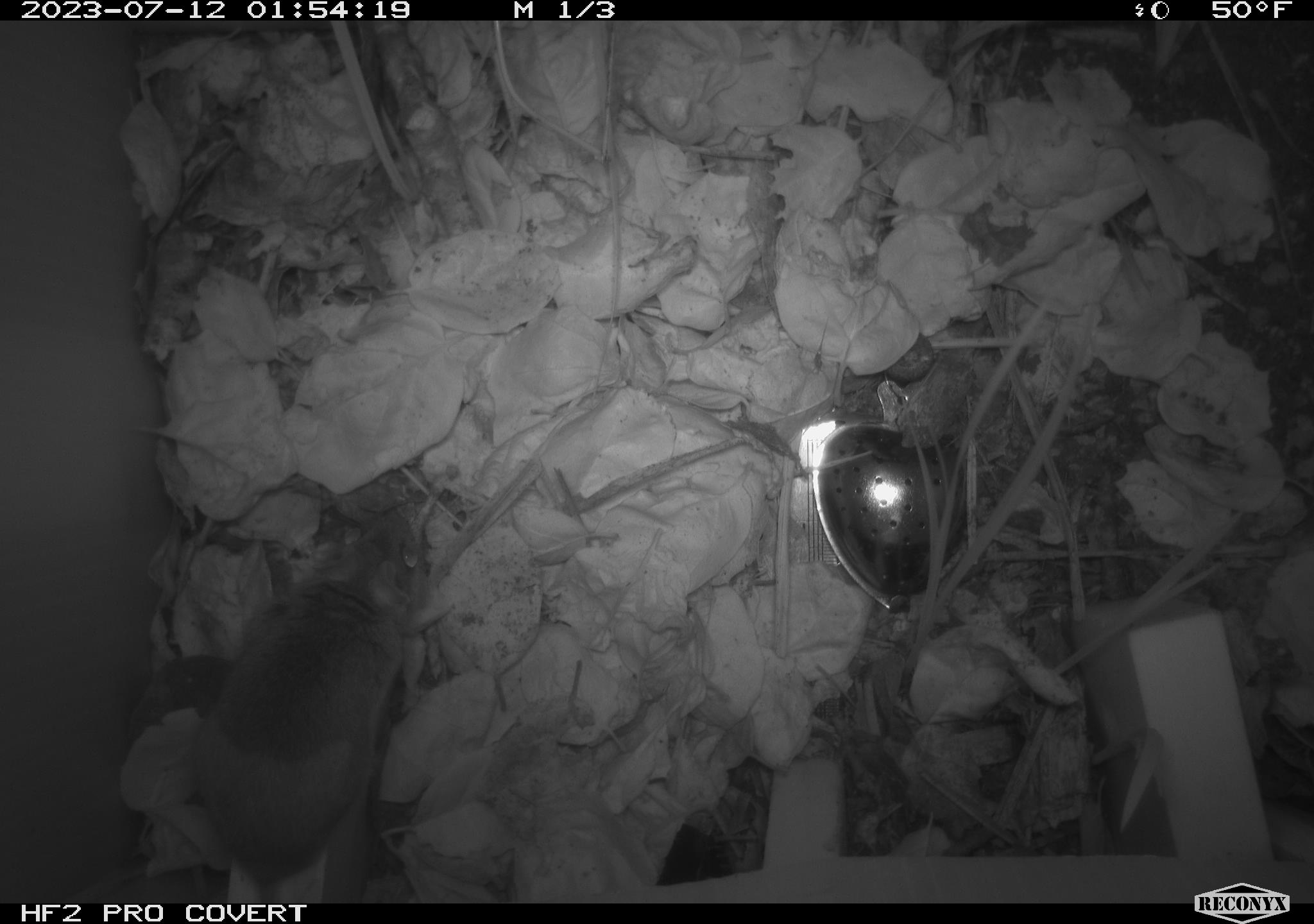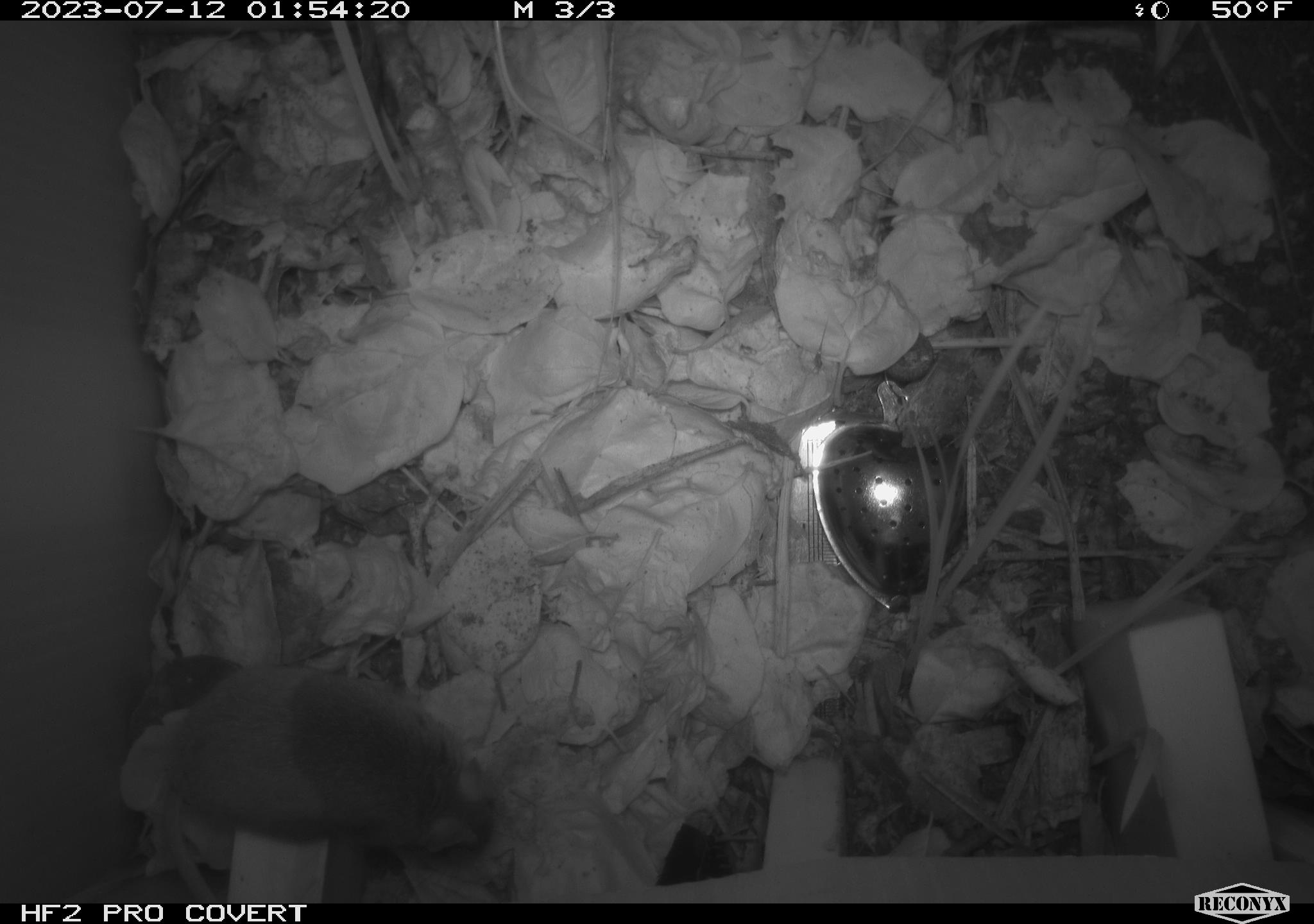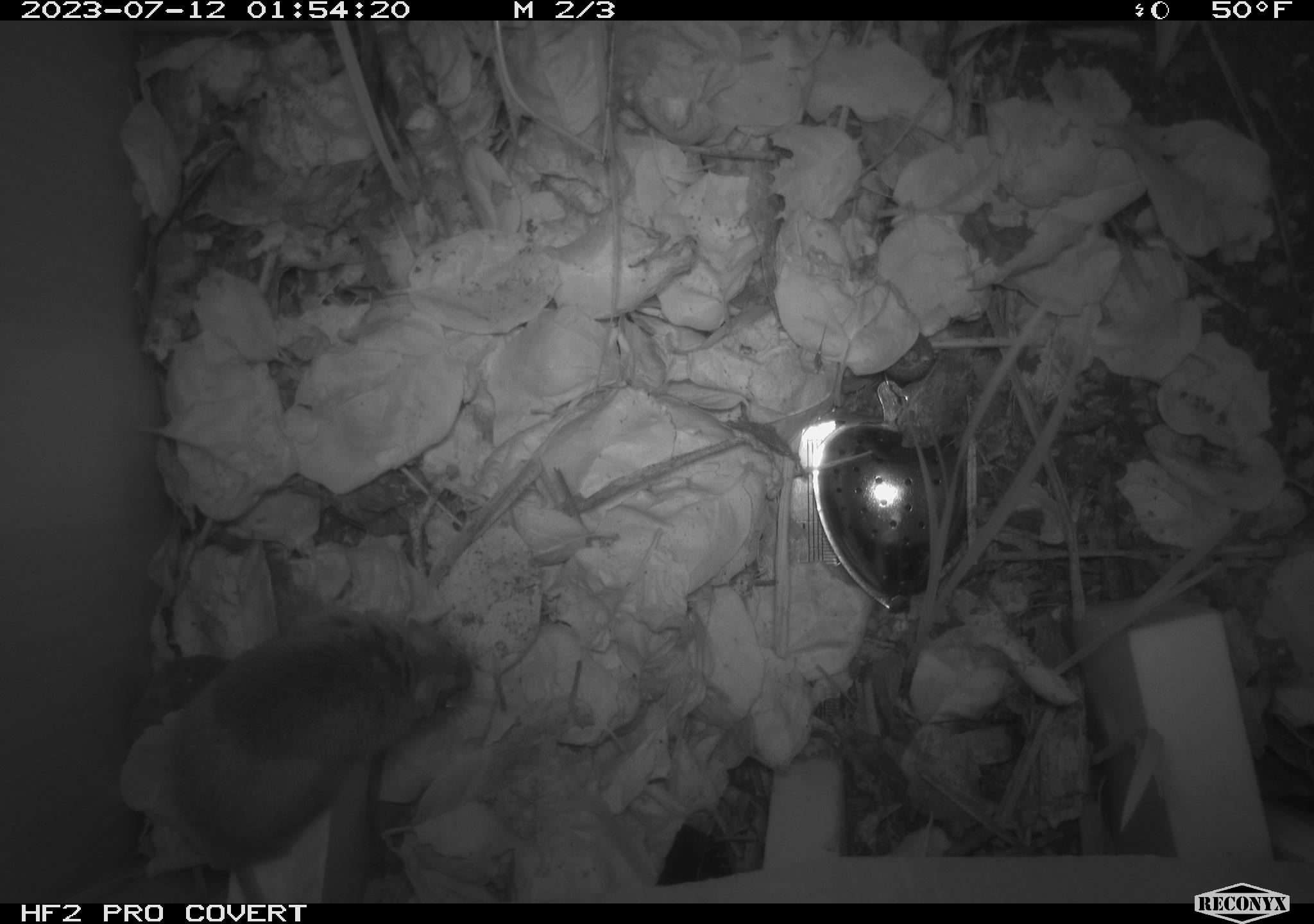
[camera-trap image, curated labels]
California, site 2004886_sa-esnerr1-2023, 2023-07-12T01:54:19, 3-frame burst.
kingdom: Animalia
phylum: Chordata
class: Mammalia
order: Rodentia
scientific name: Rodentia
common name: mouse species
Mouse species (Rodentia).